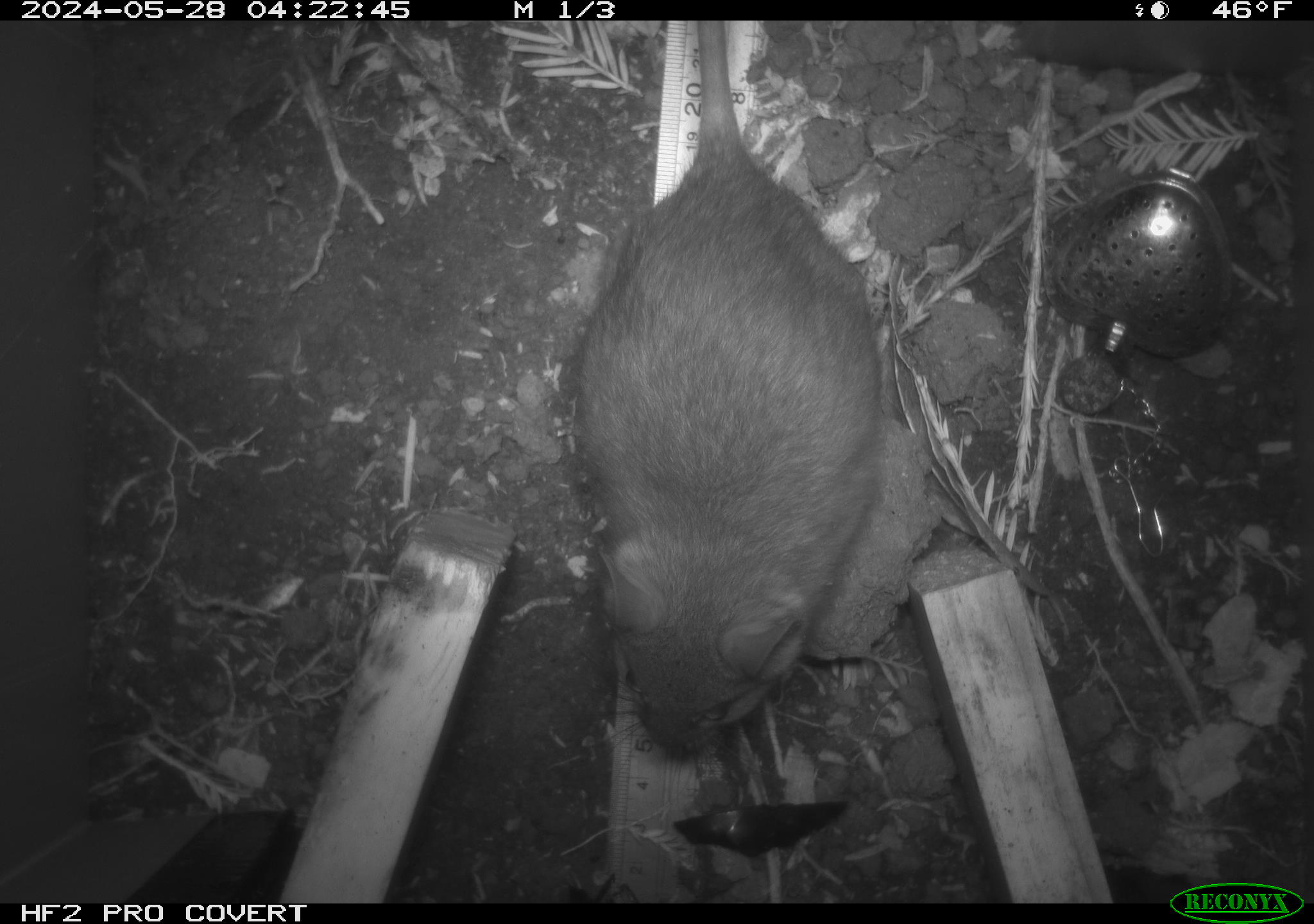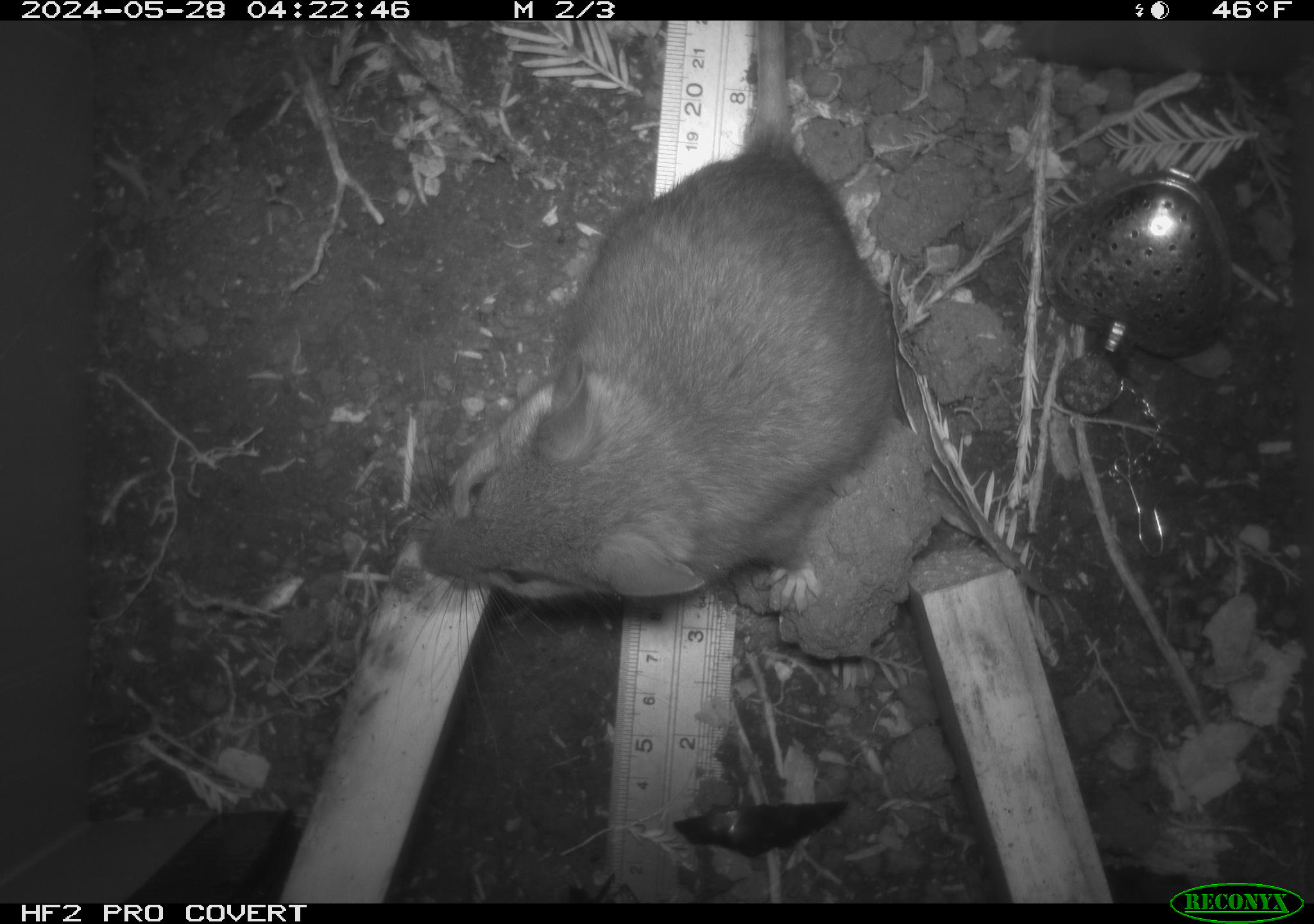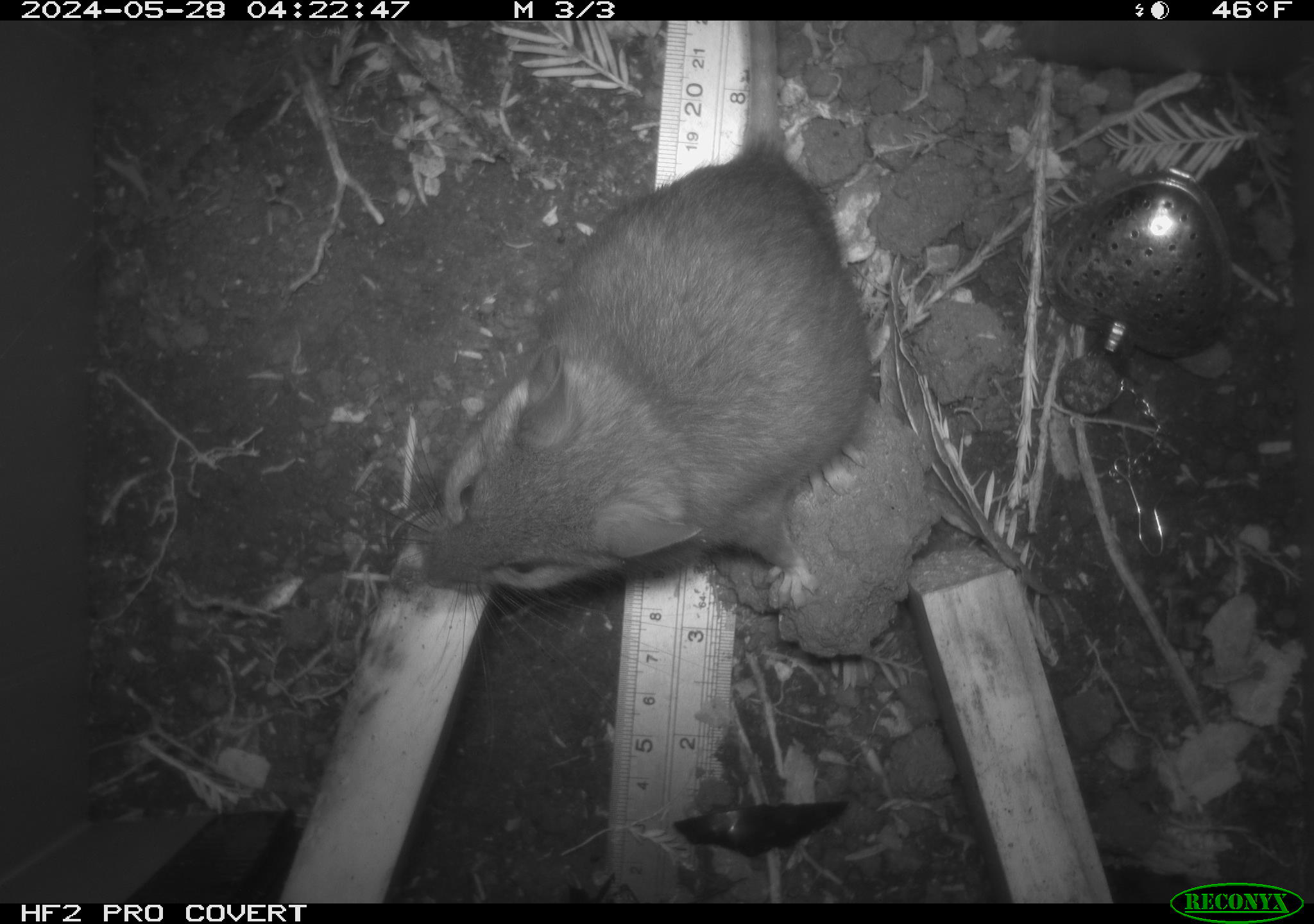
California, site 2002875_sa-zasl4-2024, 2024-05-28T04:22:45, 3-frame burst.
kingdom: Animalia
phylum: Chordata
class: Mammalia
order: Rodentia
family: Cricetidae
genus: Neotoma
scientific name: Neotoma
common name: pack rat or woodrat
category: neotoma species